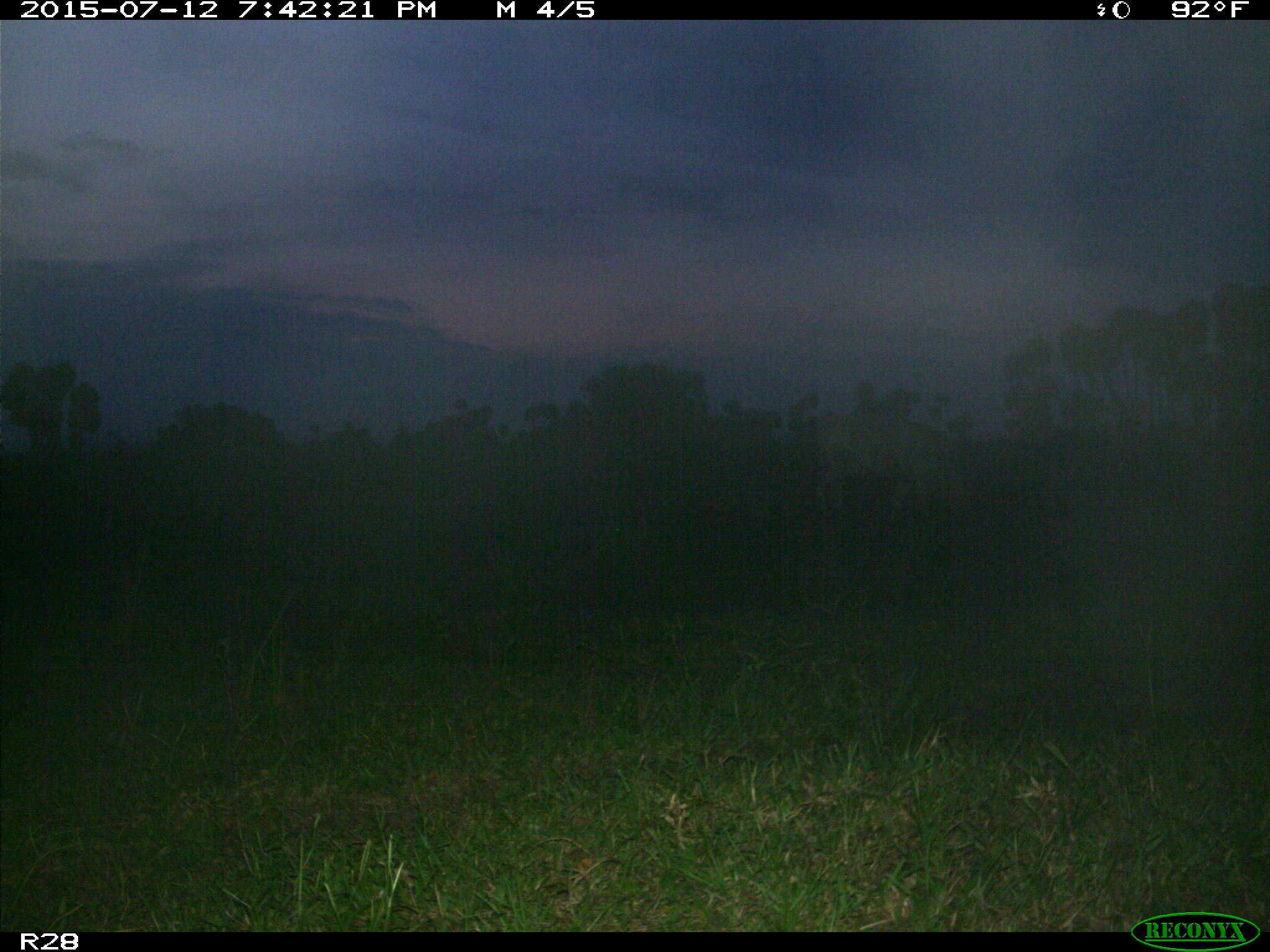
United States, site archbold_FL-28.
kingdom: Animalia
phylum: Chordata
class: Mammalia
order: Artiodactyla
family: Bovidae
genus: Bos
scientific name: Bos taurus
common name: domestic cow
Bos taurus (domestic cow).